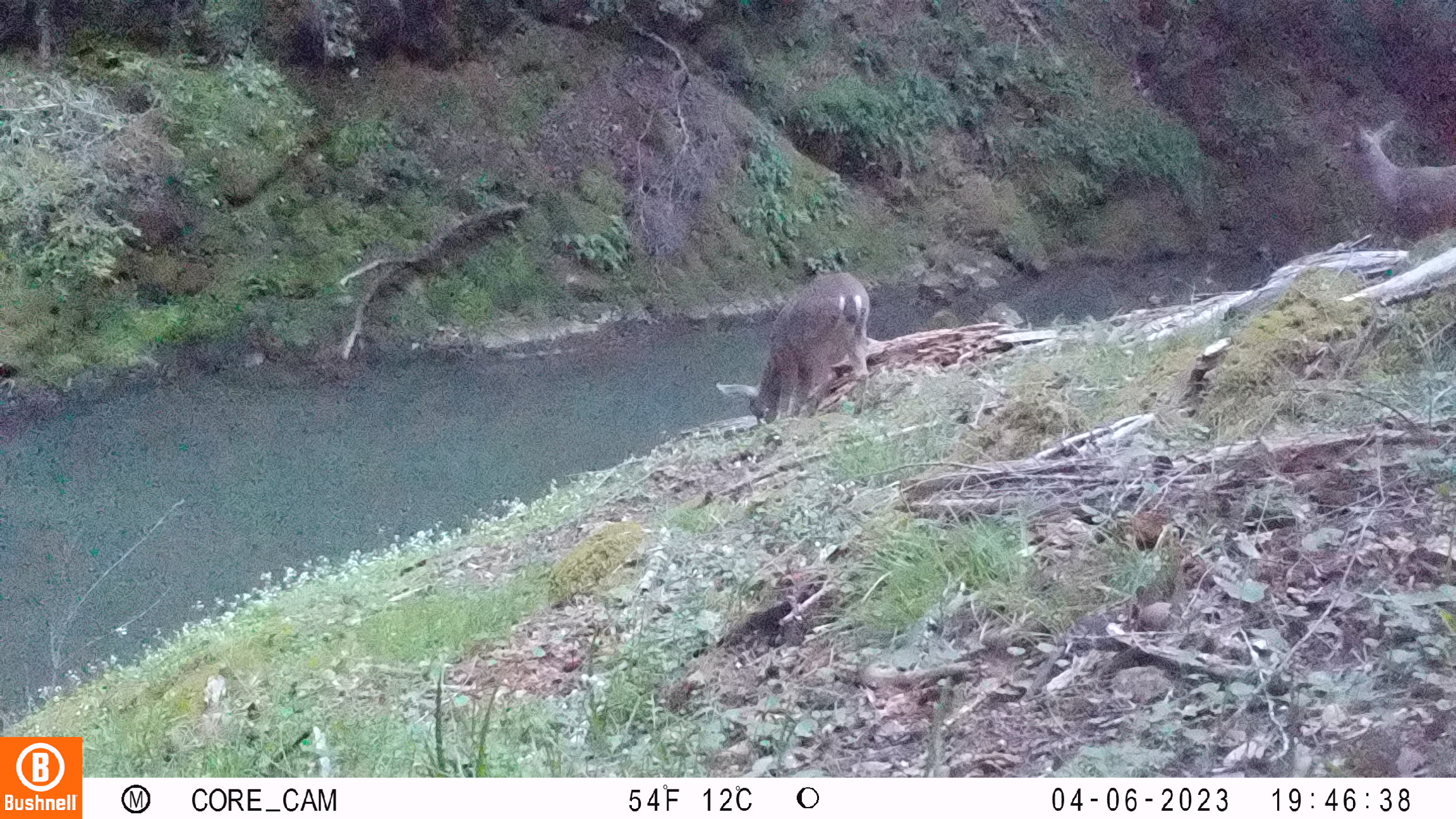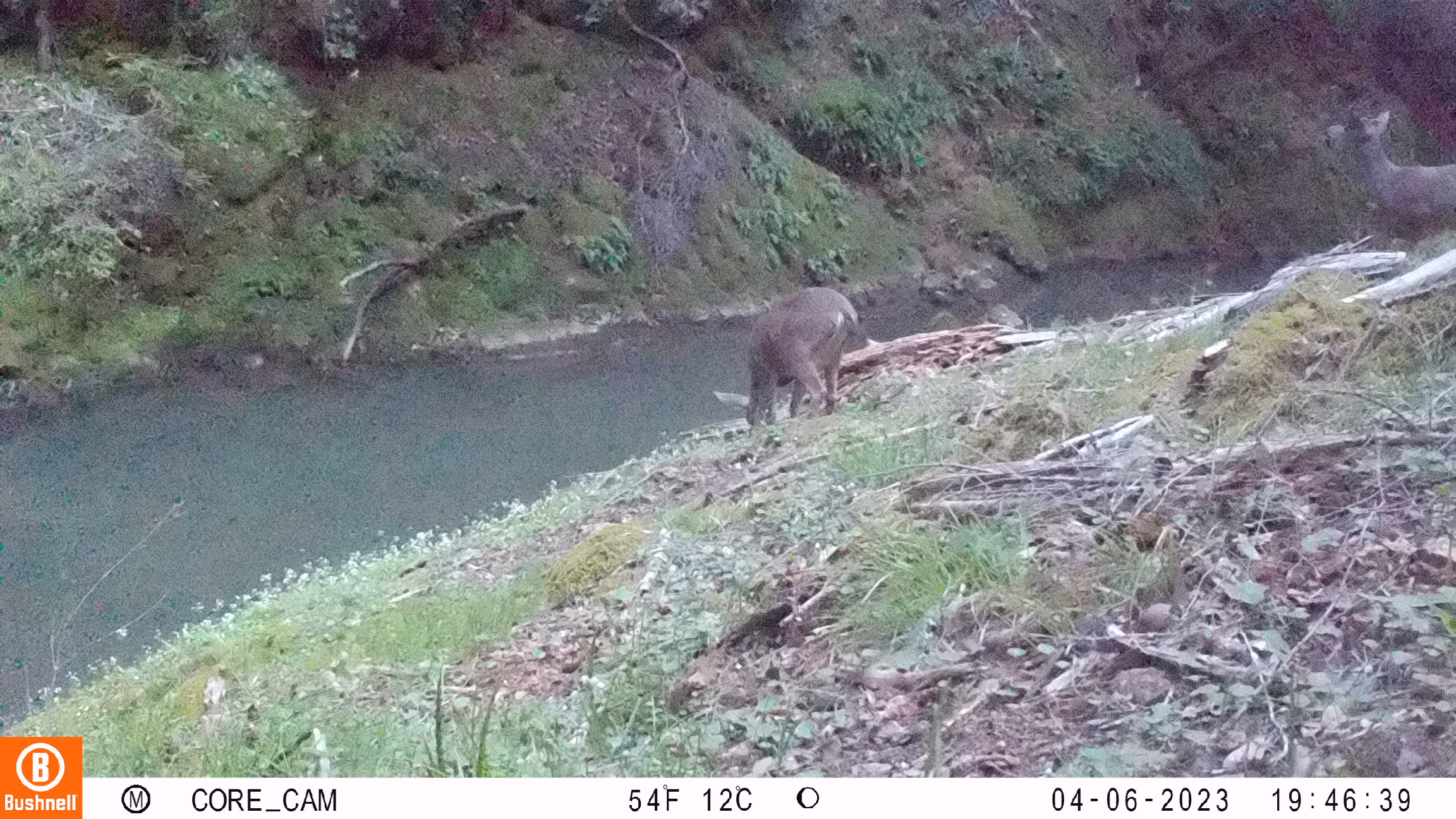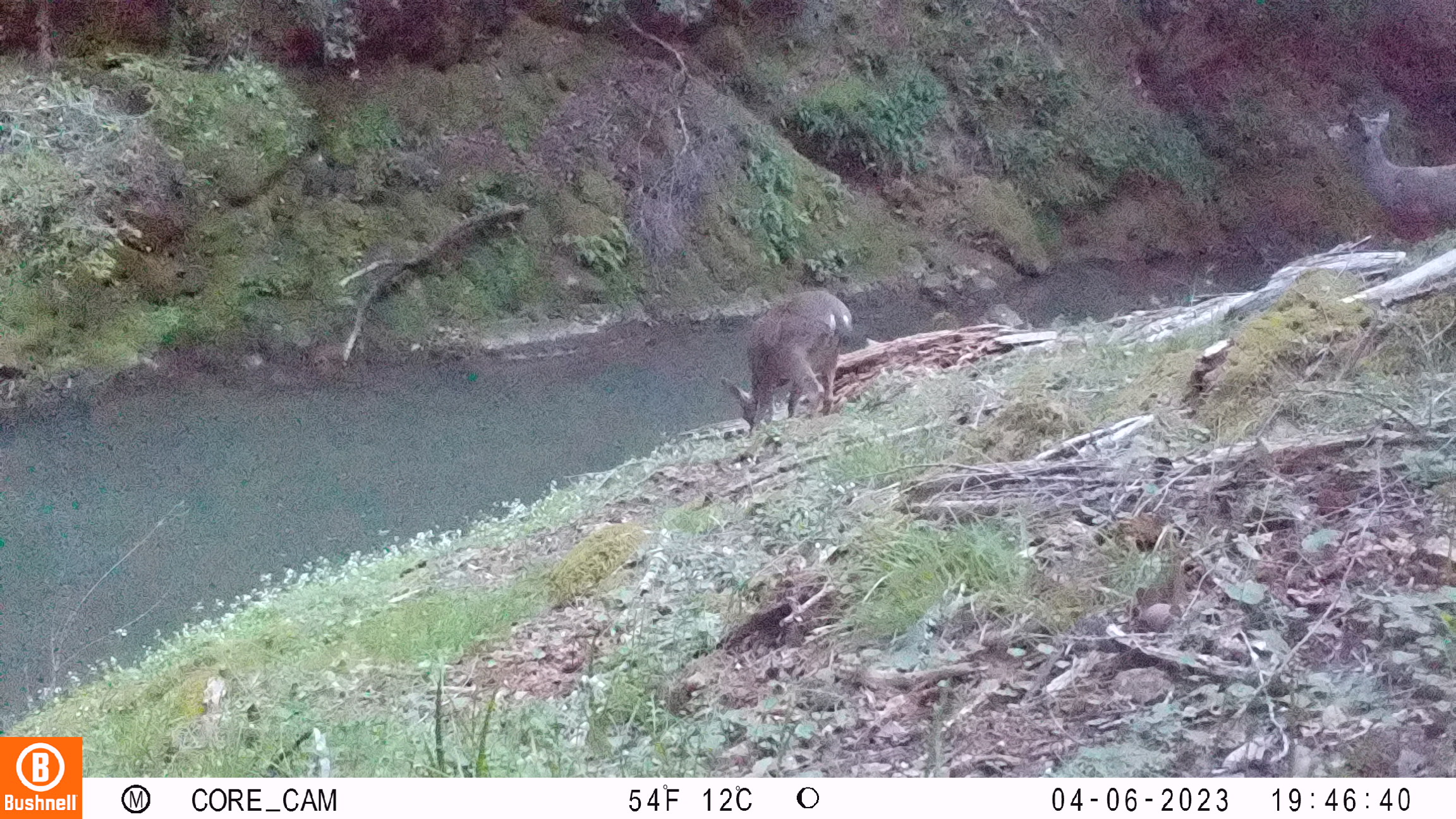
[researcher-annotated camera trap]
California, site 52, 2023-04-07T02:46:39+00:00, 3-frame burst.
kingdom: Animalia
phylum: Chordata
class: Mammalia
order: Artiodactyla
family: Cervidae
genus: Odocoileus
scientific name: Odocoileus hemionus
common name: mule deer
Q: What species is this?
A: Mule deer (Odocoileus hemionus).